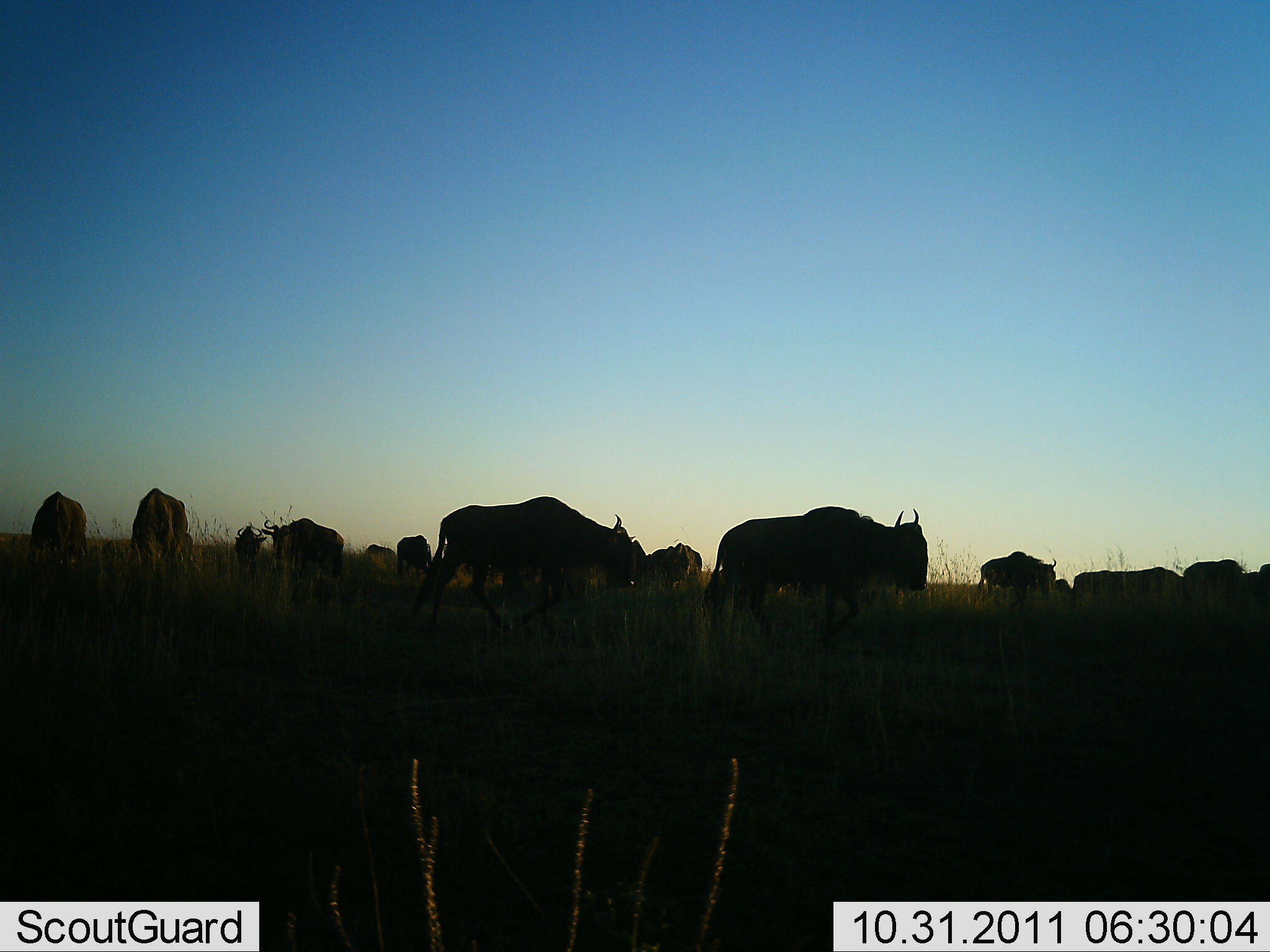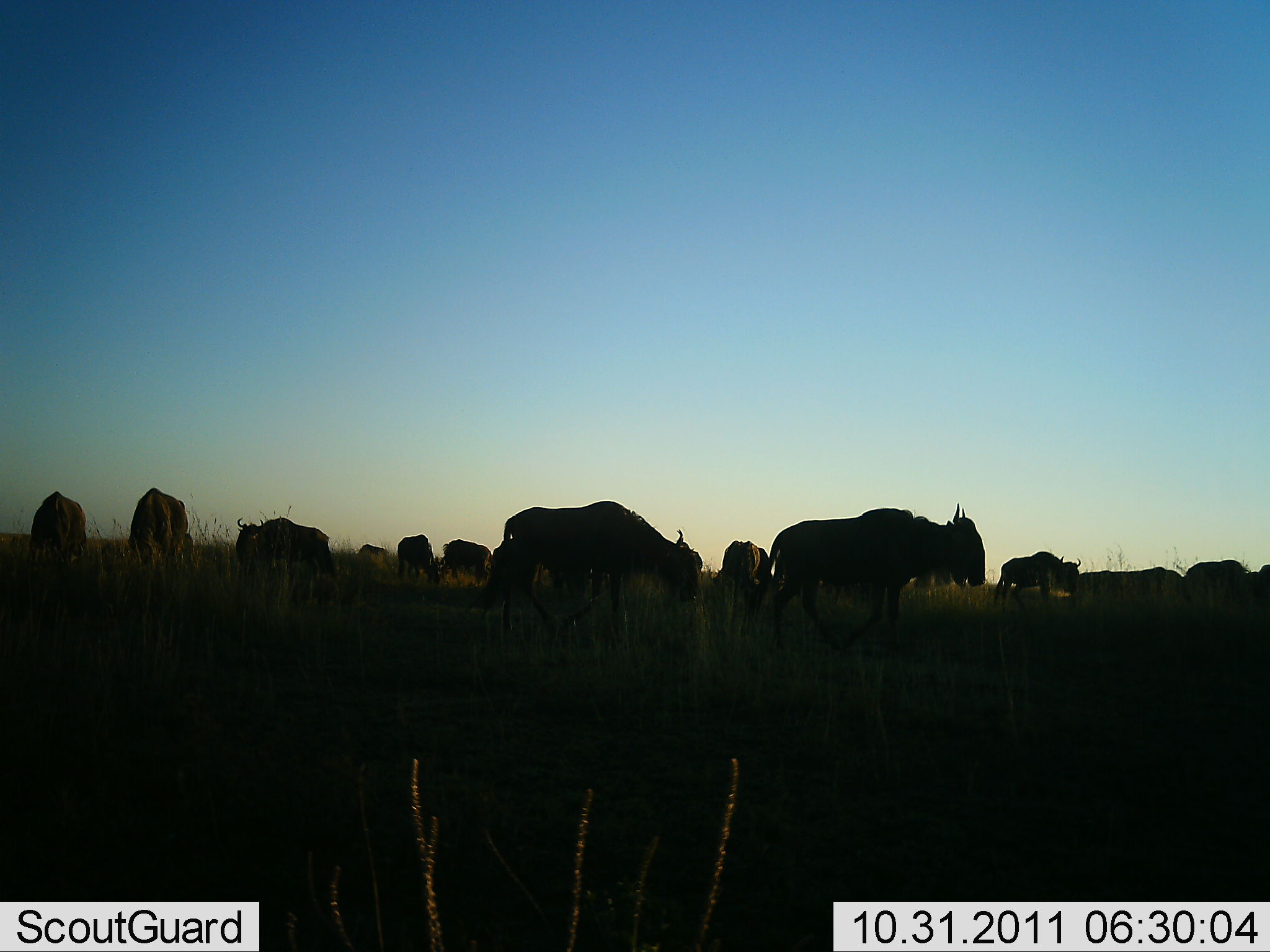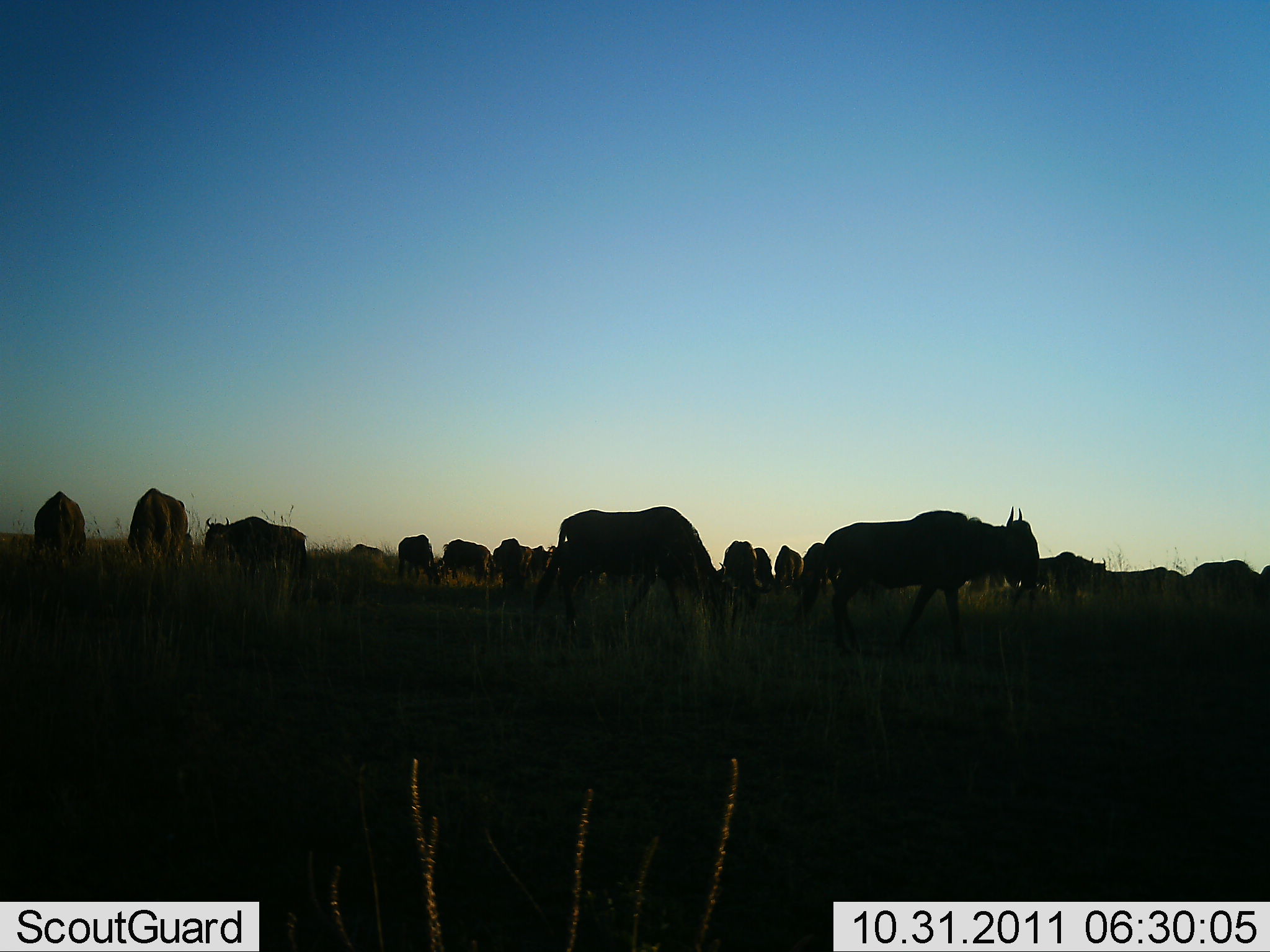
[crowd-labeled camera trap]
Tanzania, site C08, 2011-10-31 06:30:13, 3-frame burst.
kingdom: Animalia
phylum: Chordata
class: Mammalia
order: Artiodactyla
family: Bovidae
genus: Connochaetes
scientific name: Connochaetes taurinus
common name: blue wildebeest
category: wildebeest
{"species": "wildebeest (blue wildebeest) (Connochaetes taurinus)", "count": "11-50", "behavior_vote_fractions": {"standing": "42%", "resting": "17%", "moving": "83%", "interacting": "8%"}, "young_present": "0%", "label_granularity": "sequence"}